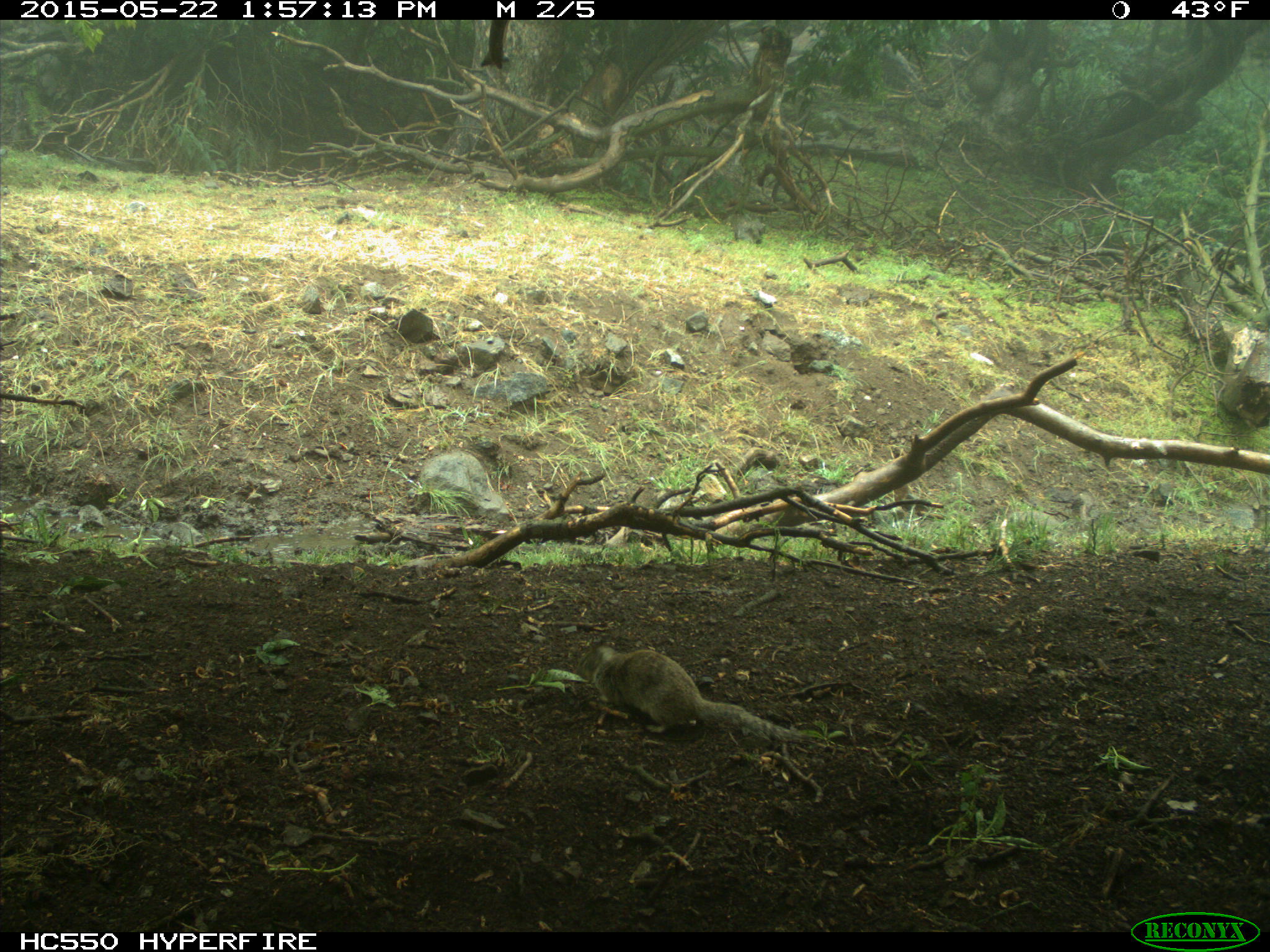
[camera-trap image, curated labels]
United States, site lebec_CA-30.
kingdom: Animalia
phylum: Chordata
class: Mammalia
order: Rodentia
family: Sciuridae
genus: Otospermophilus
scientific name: Otospermophilus beecheyi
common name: california ground squirrel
Otospermophilus beecheyi (california ground squirrel).